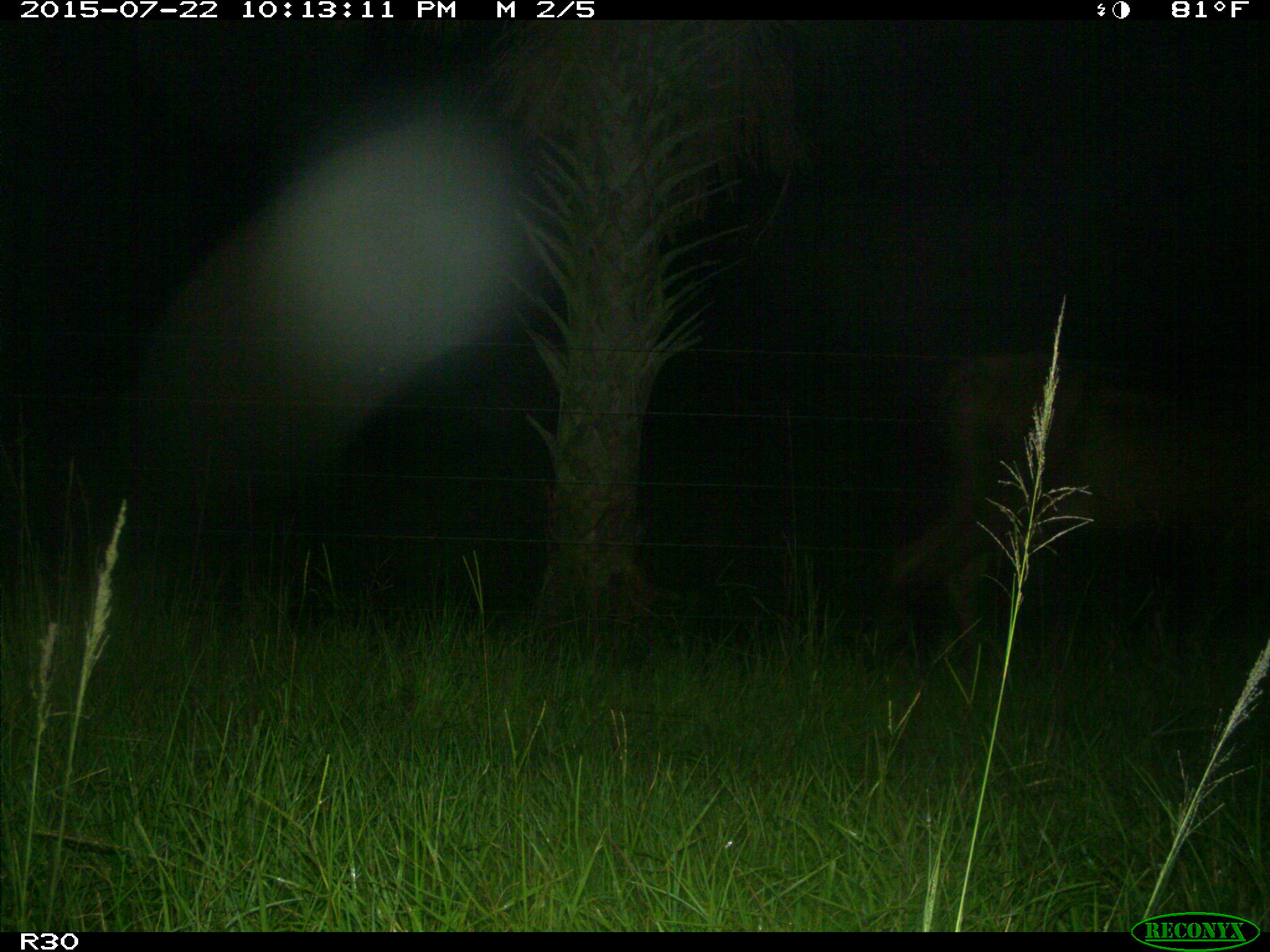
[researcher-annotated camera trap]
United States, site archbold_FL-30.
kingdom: Animalia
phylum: Chordata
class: Mammalia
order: Artiodactyla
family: Bovidae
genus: Bos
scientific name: Bos taurus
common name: domestic cow